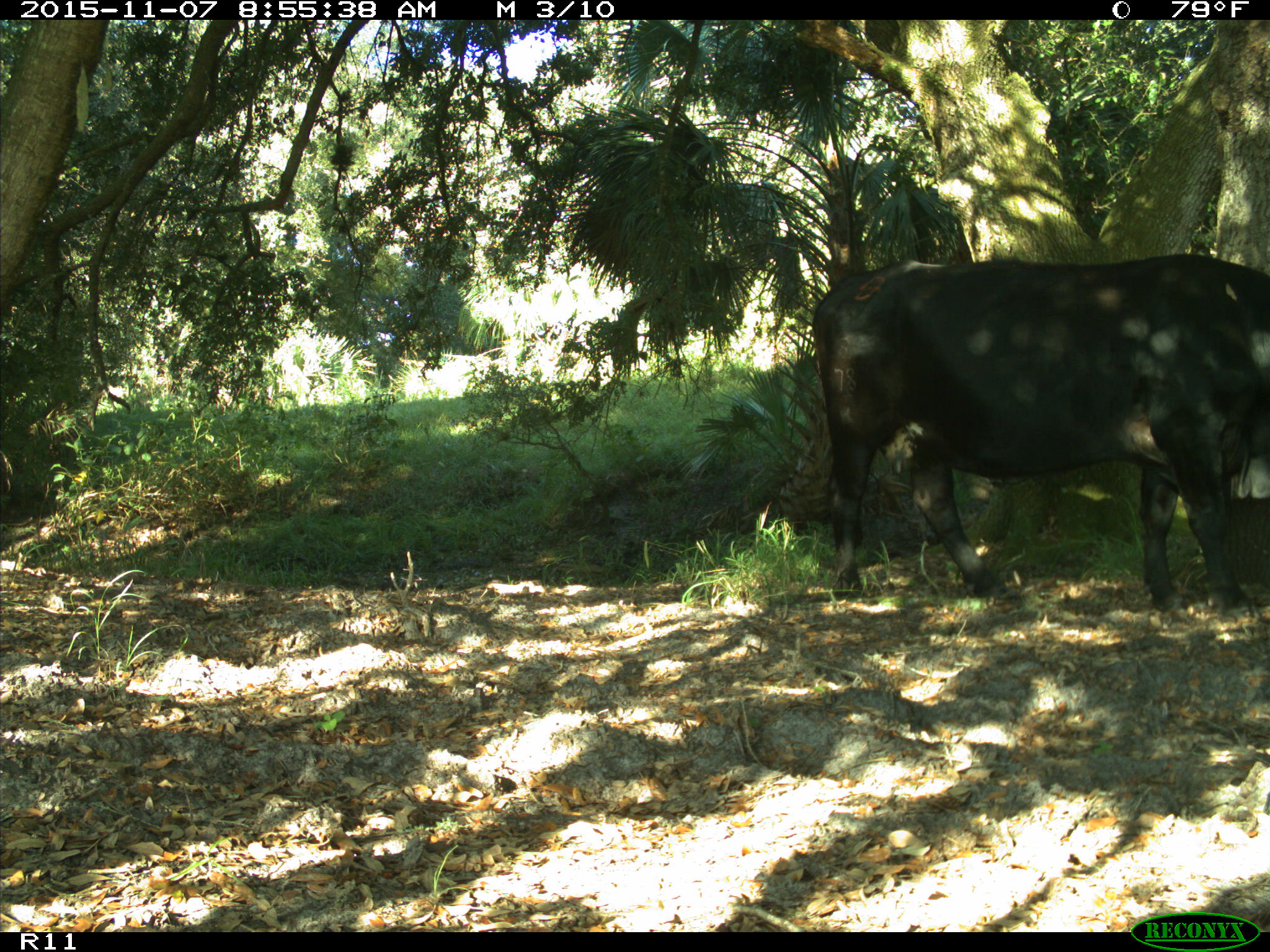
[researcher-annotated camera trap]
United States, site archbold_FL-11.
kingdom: Animalia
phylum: Chordata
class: Mammalia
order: Artiodactyla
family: Bovidae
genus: Bos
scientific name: Bos taurus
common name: domestic cow